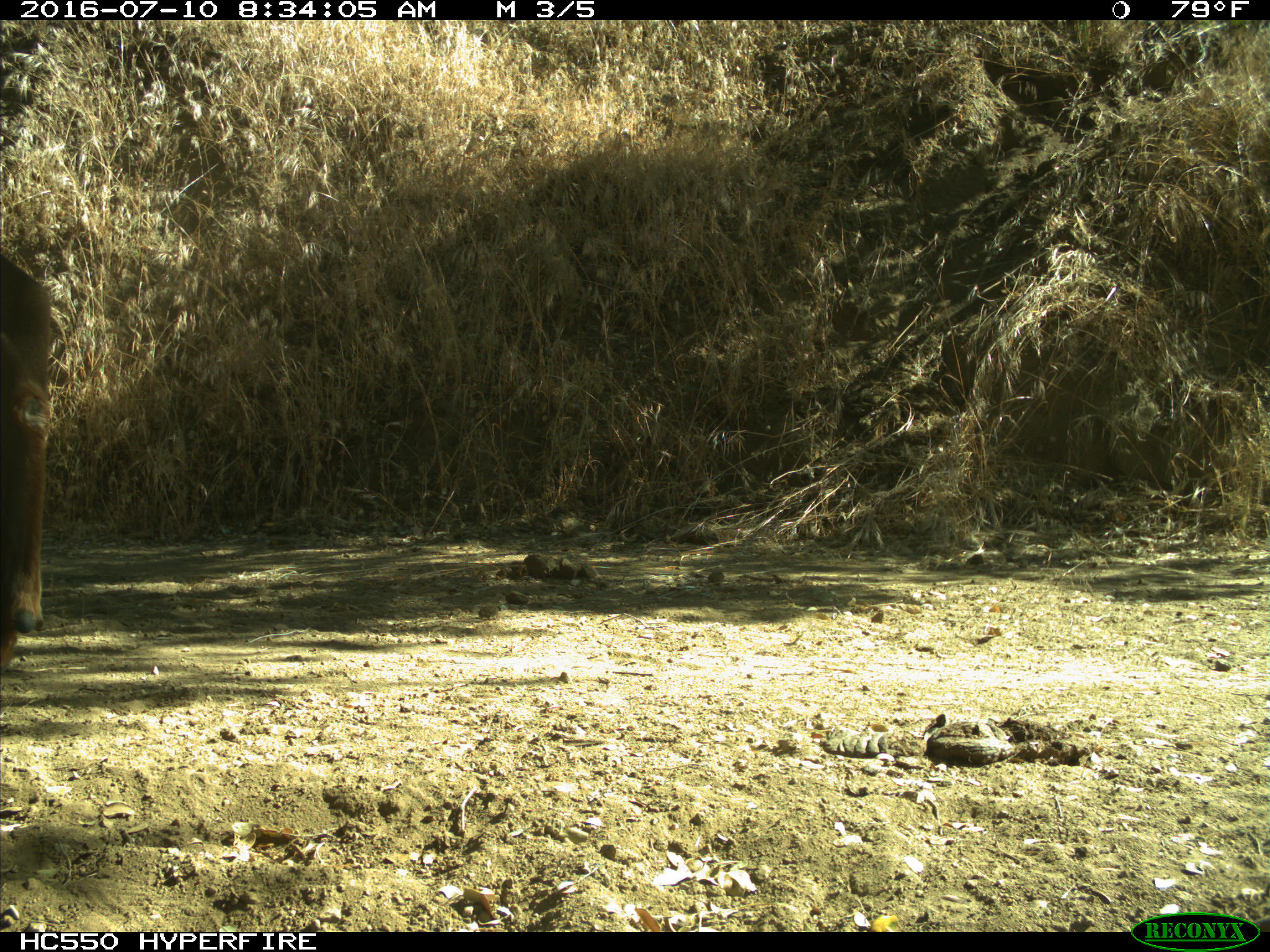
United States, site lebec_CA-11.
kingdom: Animalia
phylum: Chordata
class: Mammalia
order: Artiodactyla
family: Cervidae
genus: Cervus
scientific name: Cervus canadensis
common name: elk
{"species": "Cervus canadensis (elk)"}